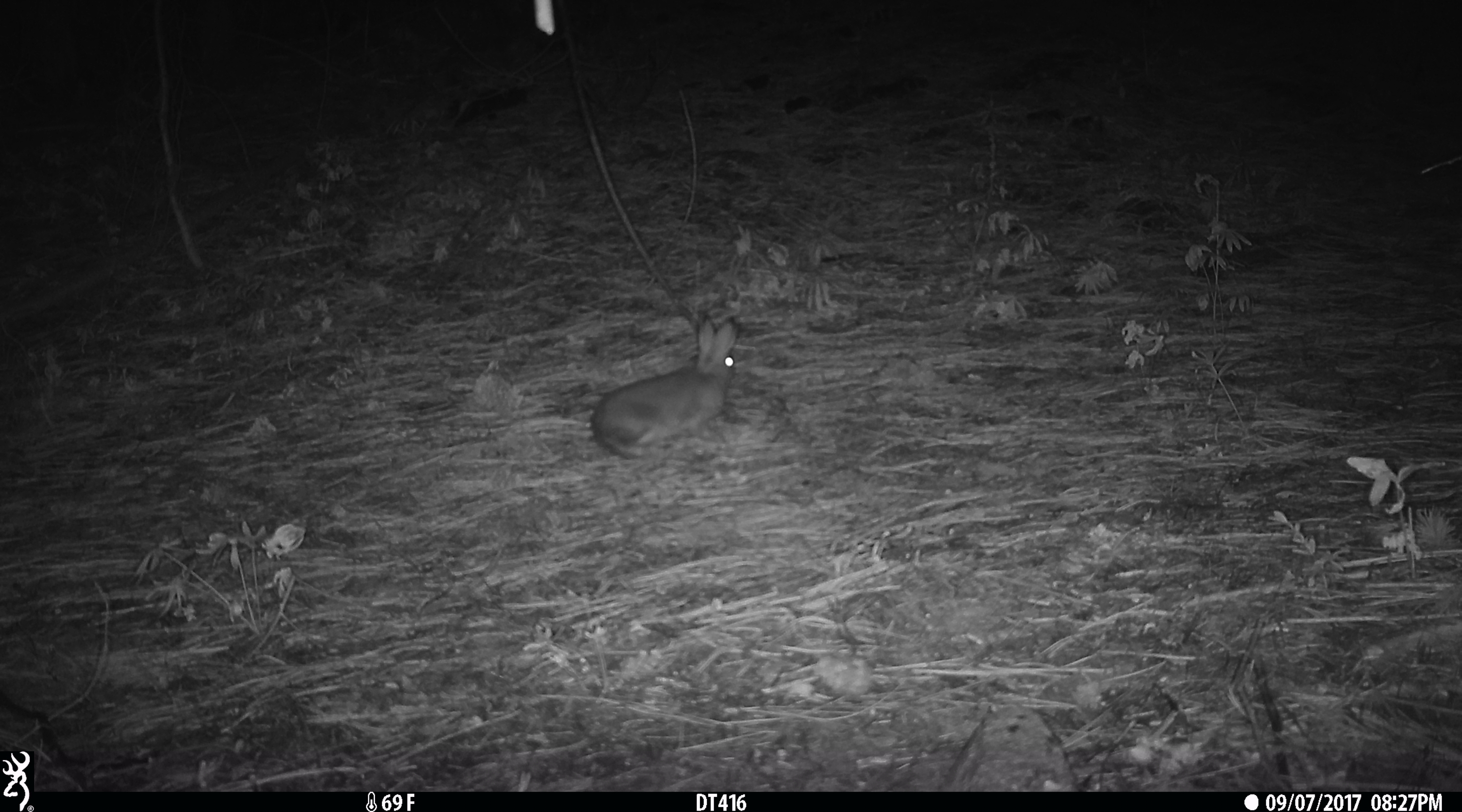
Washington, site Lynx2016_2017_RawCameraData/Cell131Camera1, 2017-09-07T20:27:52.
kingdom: Animalia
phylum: Chordata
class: Mammalia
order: Lagomorpha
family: Leporidae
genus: Lepus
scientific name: Lepus americanus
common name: snowshoe hare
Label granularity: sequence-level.